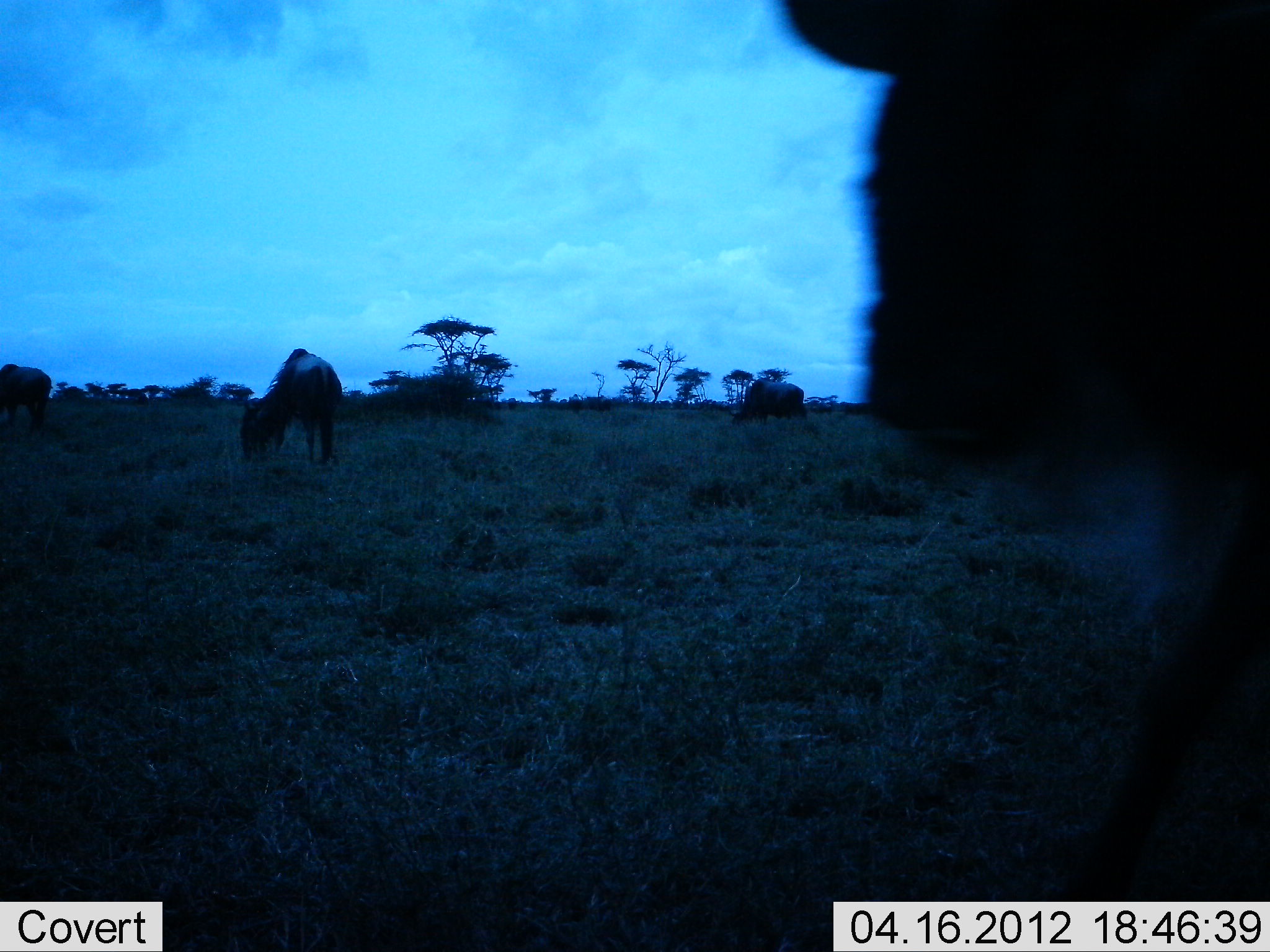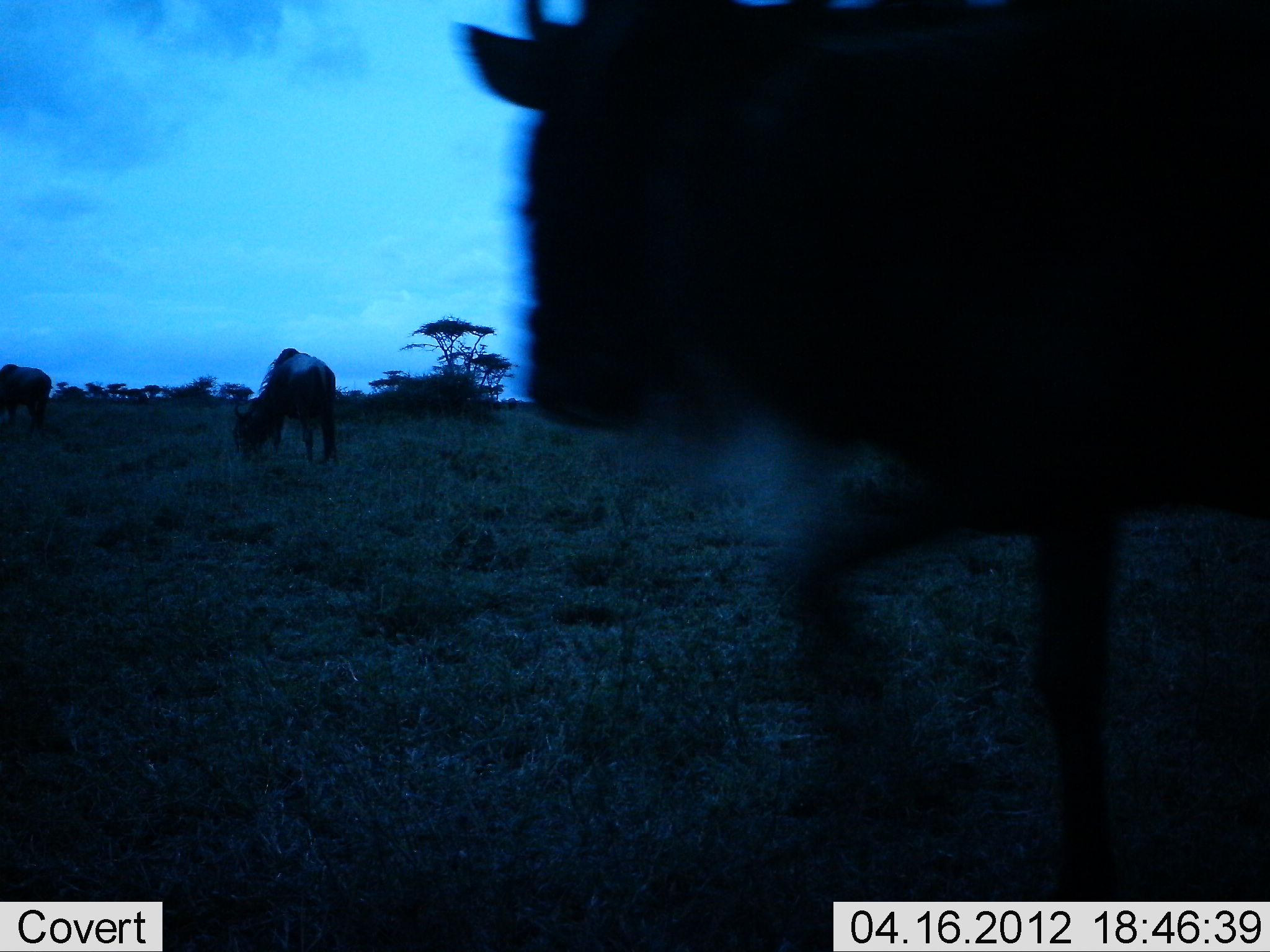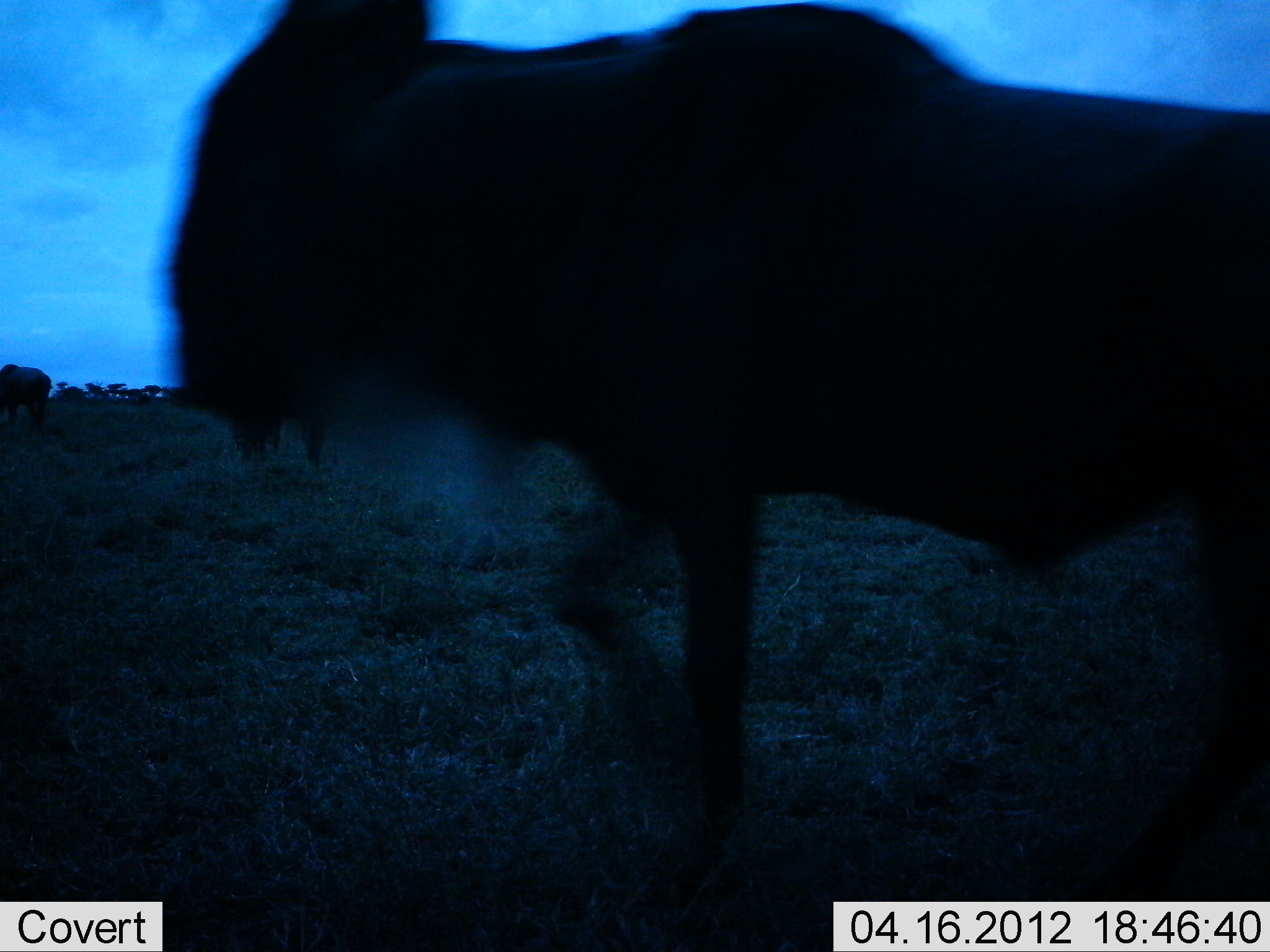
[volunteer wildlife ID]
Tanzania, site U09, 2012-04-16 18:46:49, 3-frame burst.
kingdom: Animalia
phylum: Chordata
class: Mammalia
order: Artiodactyla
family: Bovidae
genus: Connochaetes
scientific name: Connochaetes taurinus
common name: blue wildebeest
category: wildebeest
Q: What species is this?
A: Wildebeest (blue wildebeest) (Connochaetes taurinus).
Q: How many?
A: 4.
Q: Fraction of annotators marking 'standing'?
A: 18%.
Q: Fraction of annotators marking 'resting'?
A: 0%.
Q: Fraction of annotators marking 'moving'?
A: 82%.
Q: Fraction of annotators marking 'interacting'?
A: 0%.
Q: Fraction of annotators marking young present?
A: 0%.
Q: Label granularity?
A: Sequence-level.